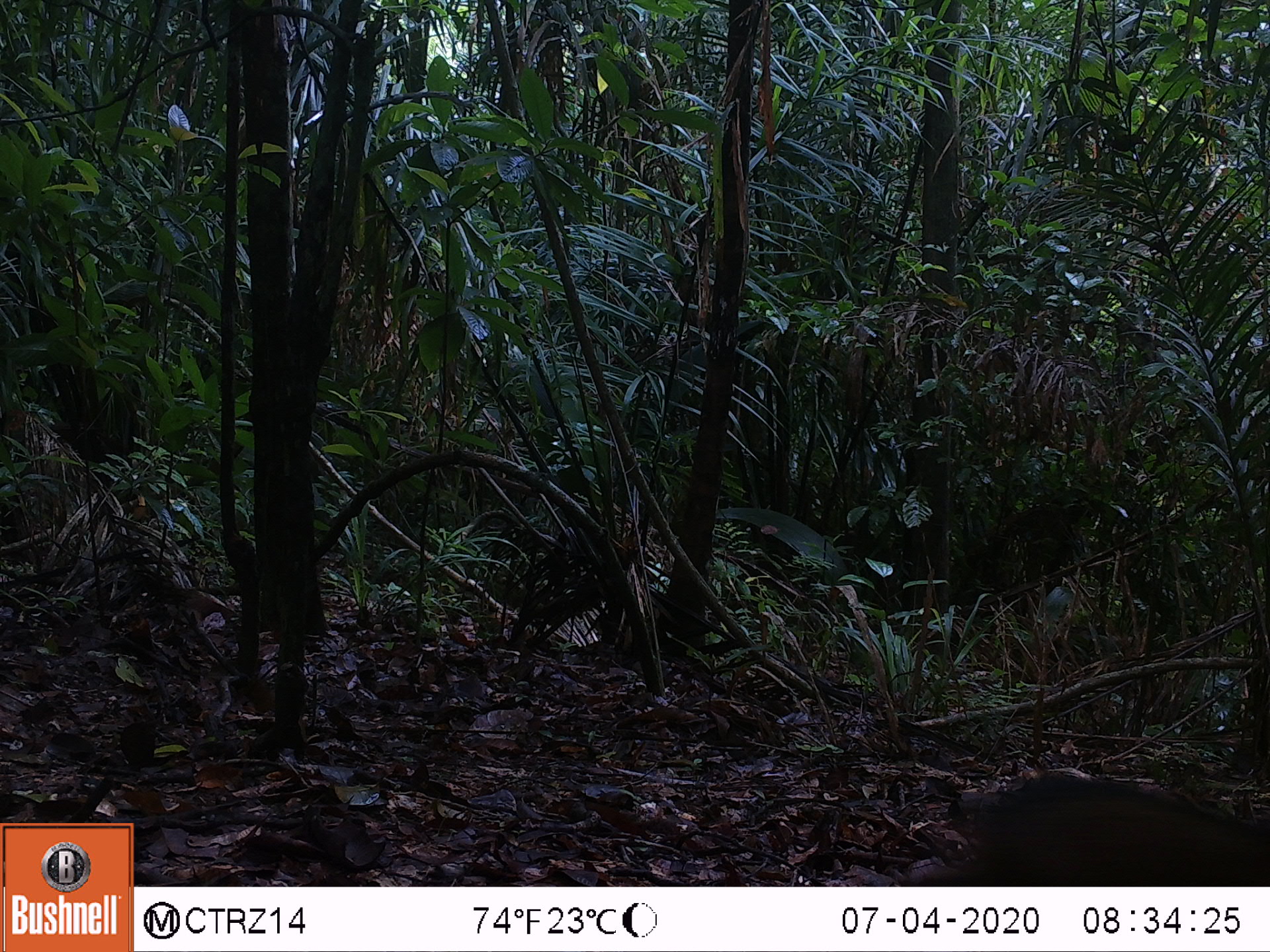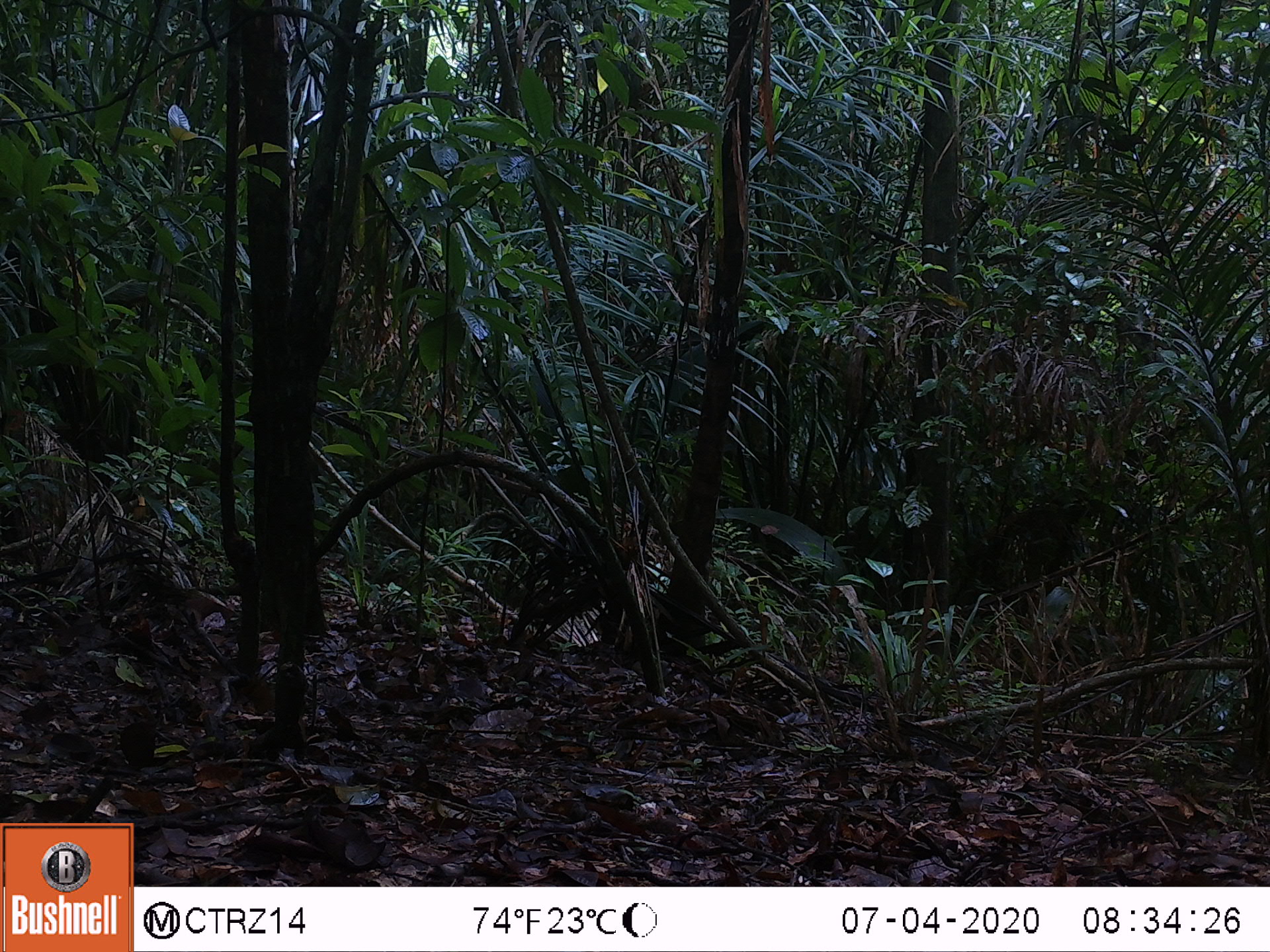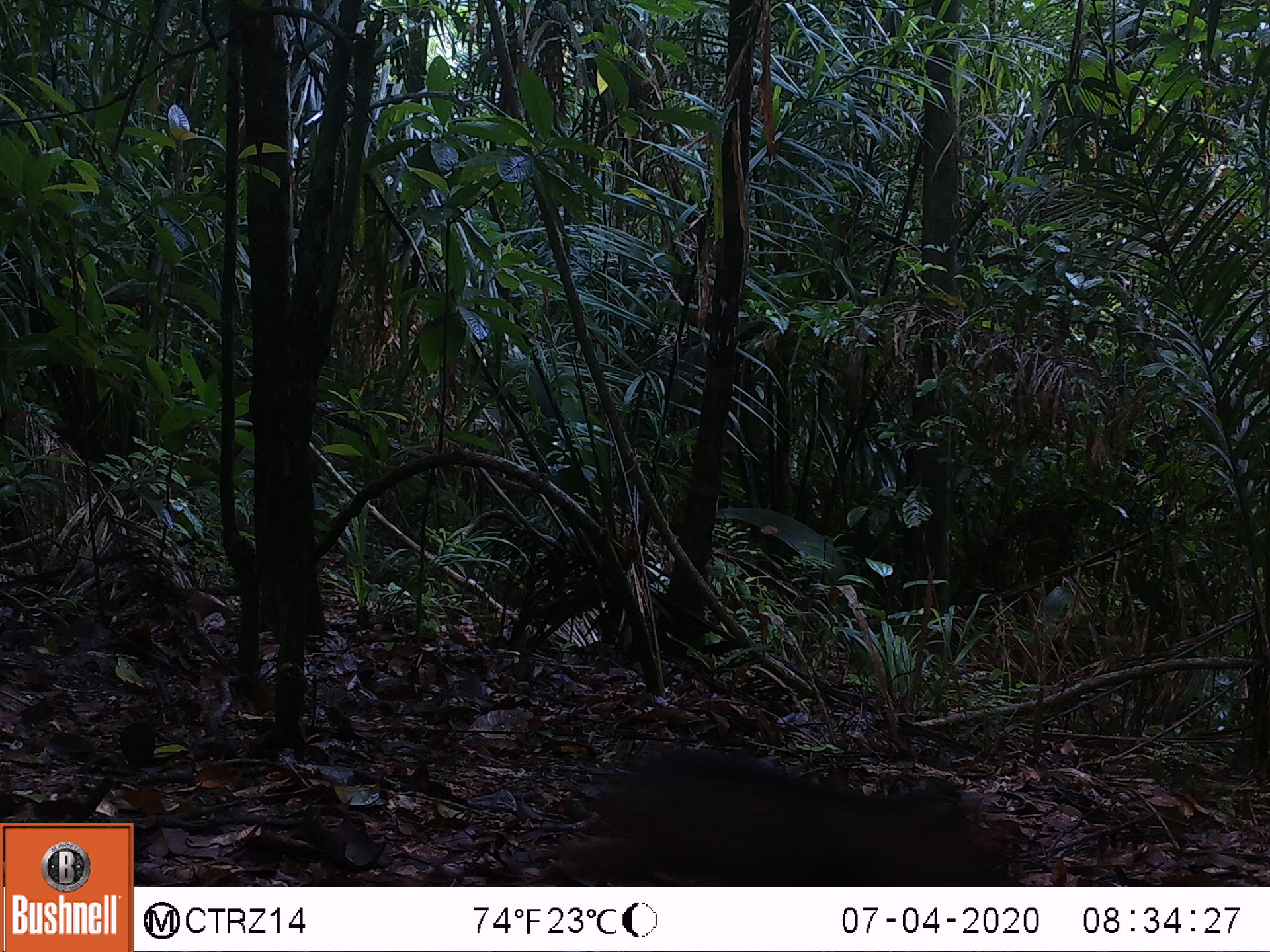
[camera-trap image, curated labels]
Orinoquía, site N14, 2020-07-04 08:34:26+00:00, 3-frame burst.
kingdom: Animalia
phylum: Chordata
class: Mammalia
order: Artiodactyla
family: Tayassuidae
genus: Pecari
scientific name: Pecari tajacu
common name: collared peccary